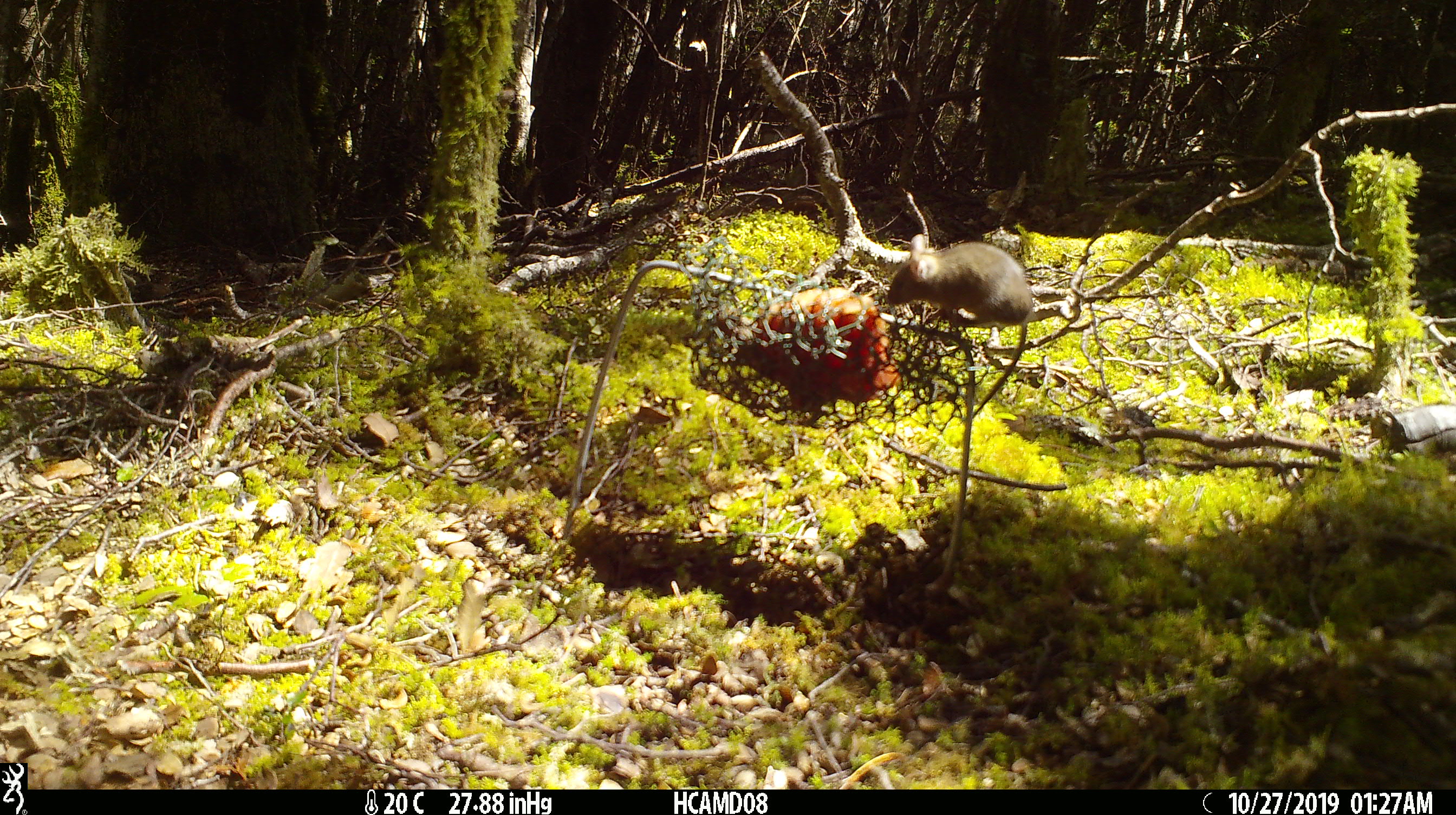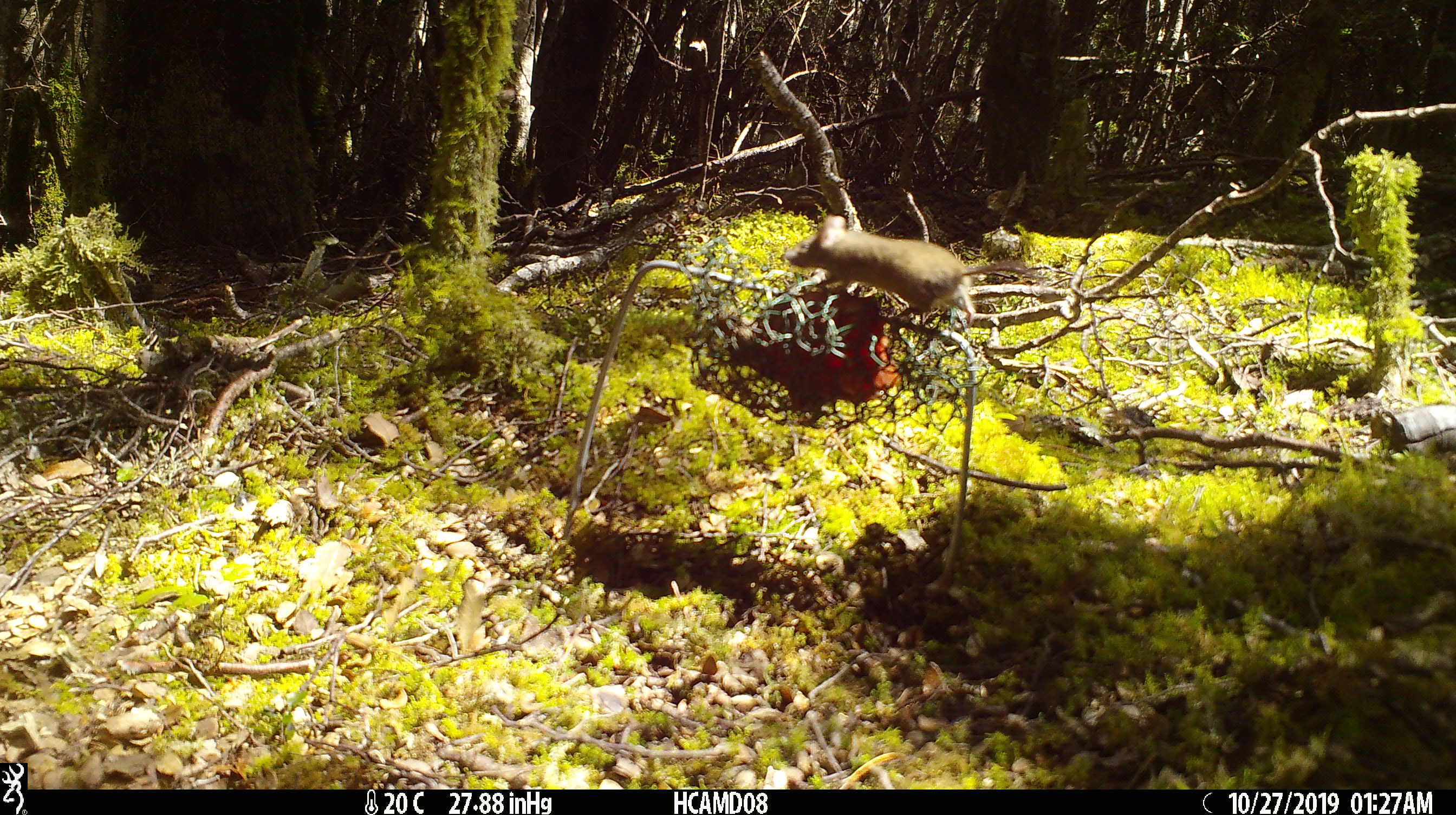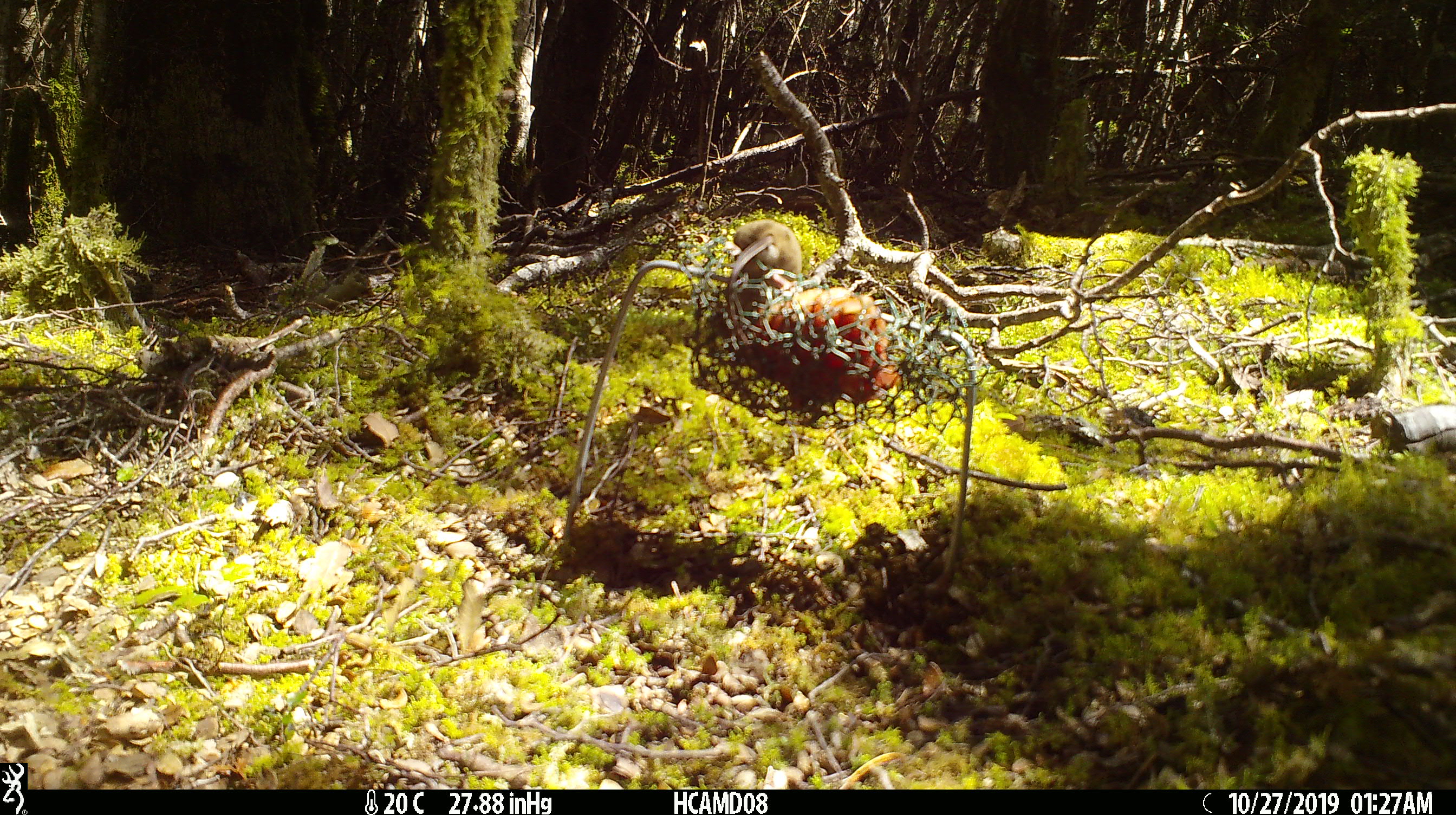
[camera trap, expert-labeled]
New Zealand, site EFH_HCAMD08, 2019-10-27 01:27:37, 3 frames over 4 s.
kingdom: Animalia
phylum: Chordata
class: Mammalia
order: Rodentia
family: Muridae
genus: Mus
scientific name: Mus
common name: mouse